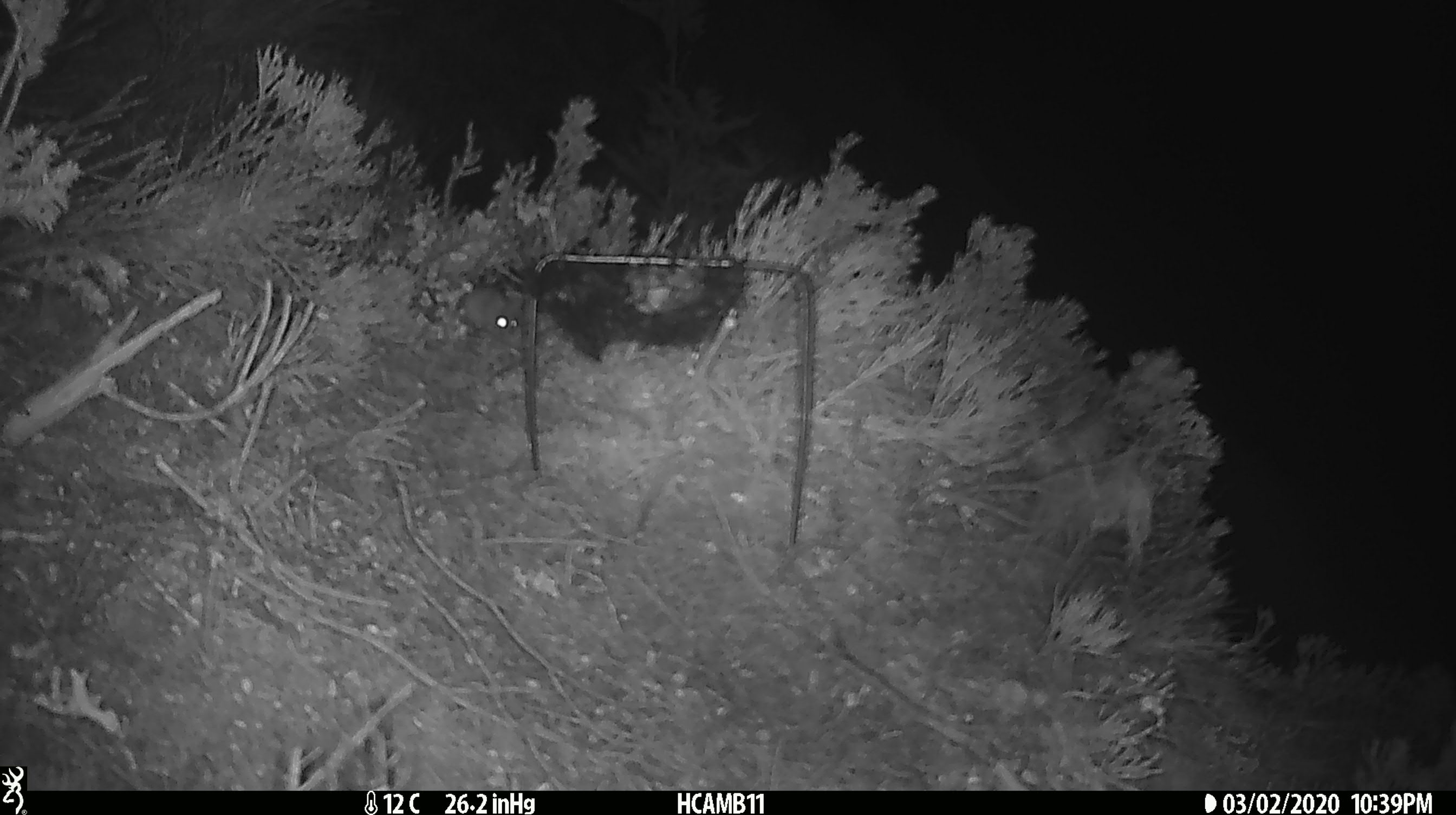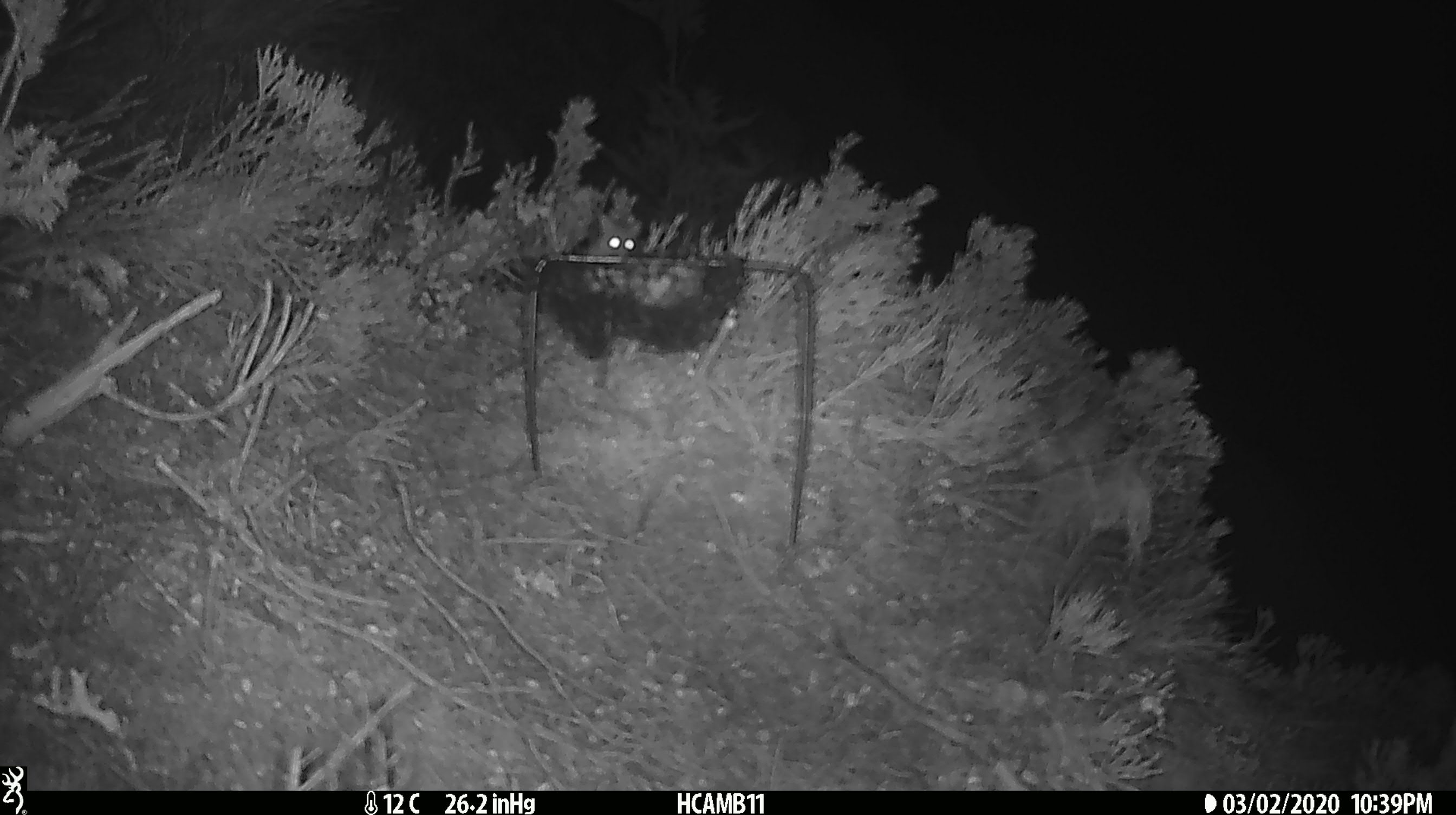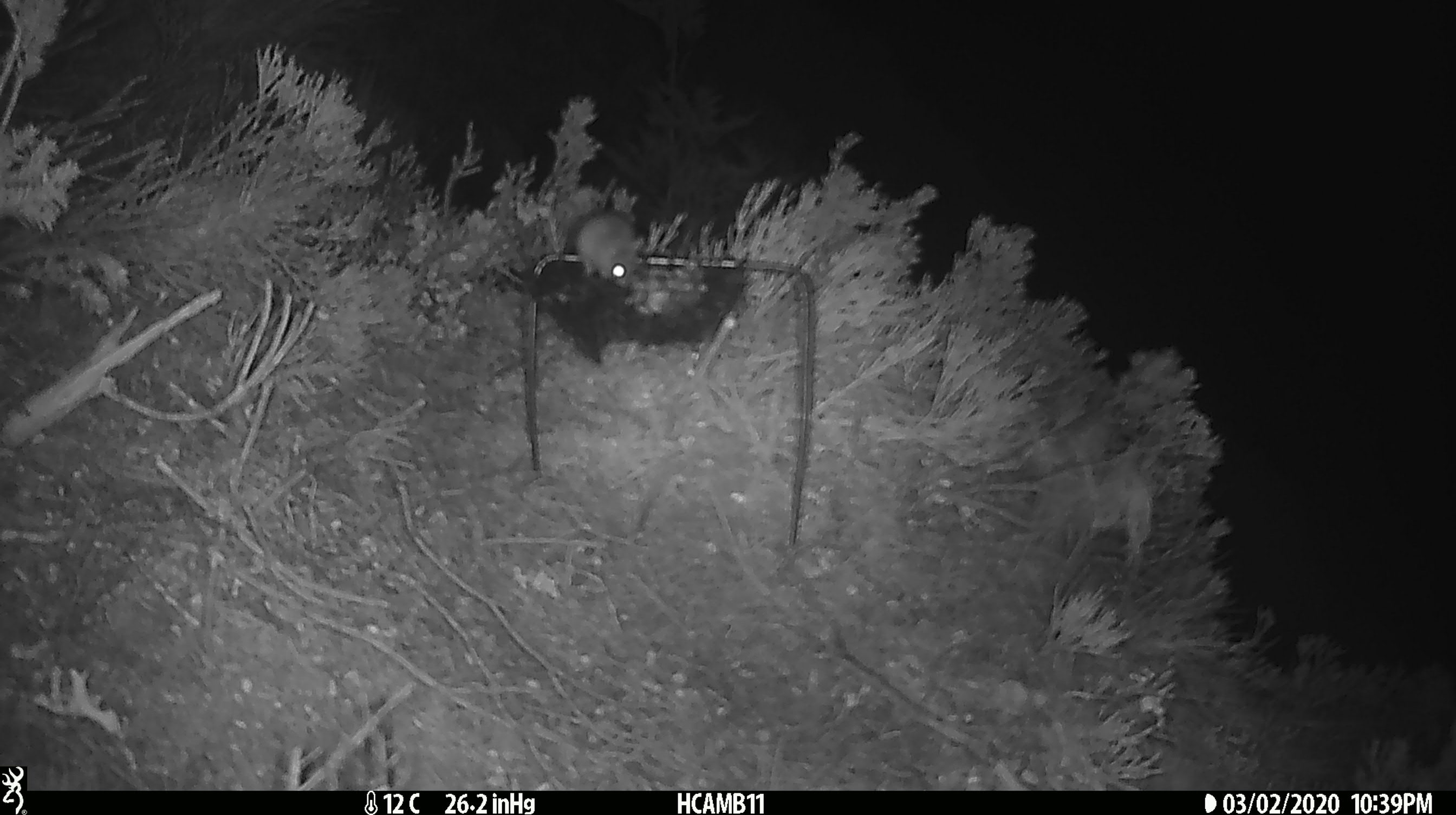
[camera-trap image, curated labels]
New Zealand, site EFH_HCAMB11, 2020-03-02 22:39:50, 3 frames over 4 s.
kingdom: Animalia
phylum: Chordata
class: Mammalia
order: Rodentia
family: Muridae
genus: Mus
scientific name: Mus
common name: mouse